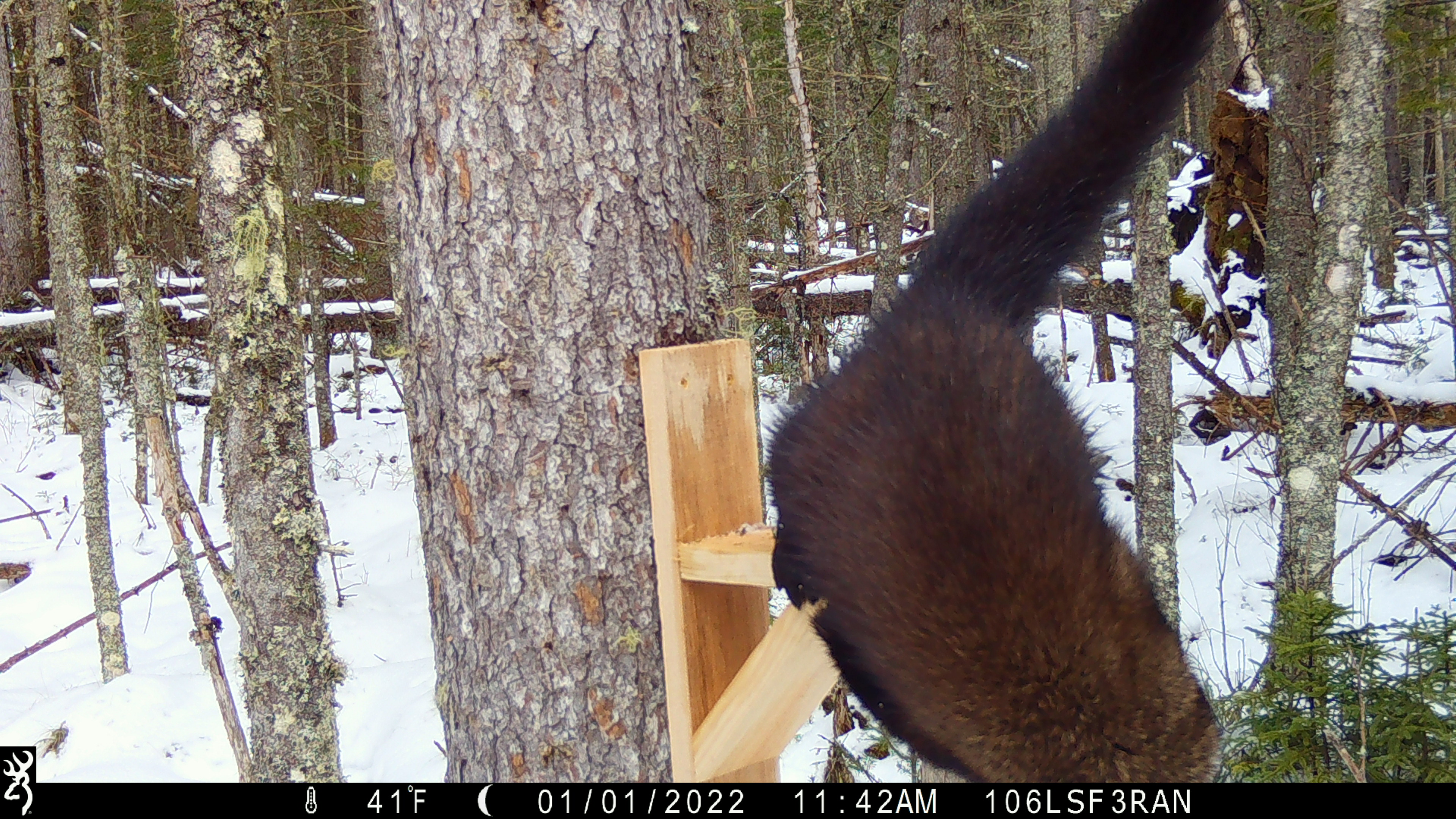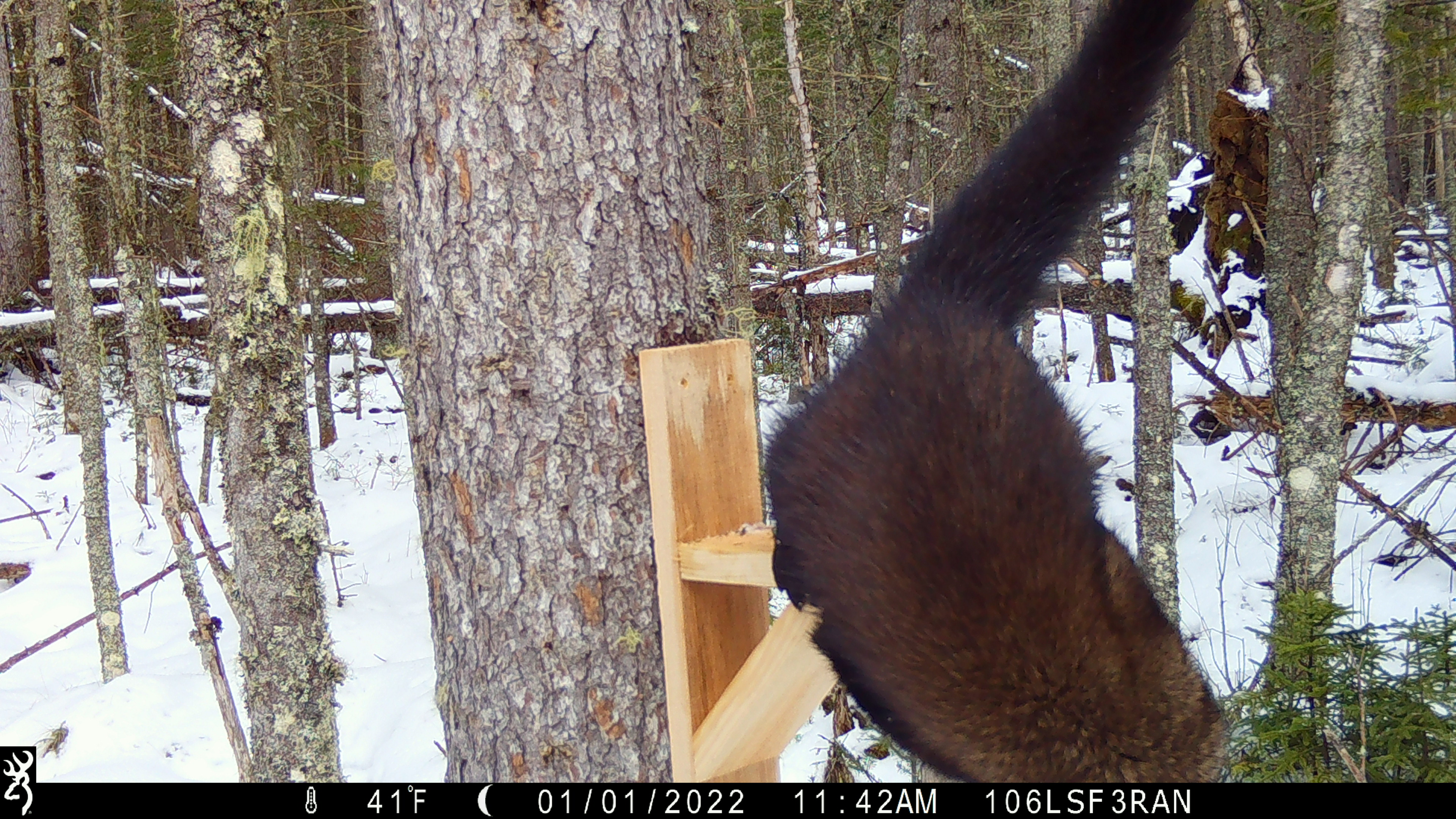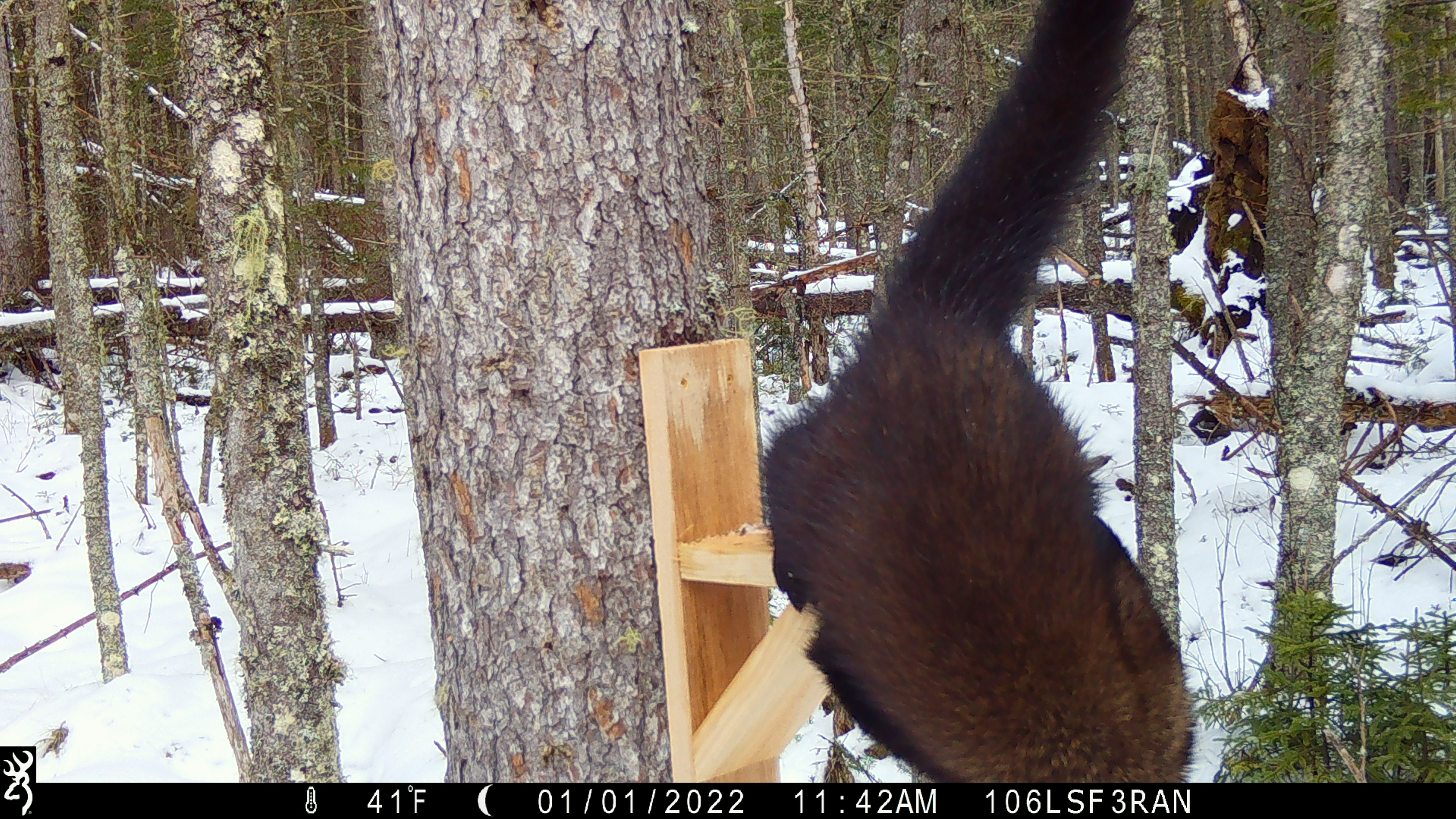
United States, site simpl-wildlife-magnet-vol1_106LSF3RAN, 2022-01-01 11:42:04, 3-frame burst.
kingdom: Animalia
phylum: Chordata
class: Mammalia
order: Carnivora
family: Mustelidae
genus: Pekania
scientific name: Pekania pennanti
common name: fisher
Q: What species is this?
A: Fisher (Pekania pennanti).